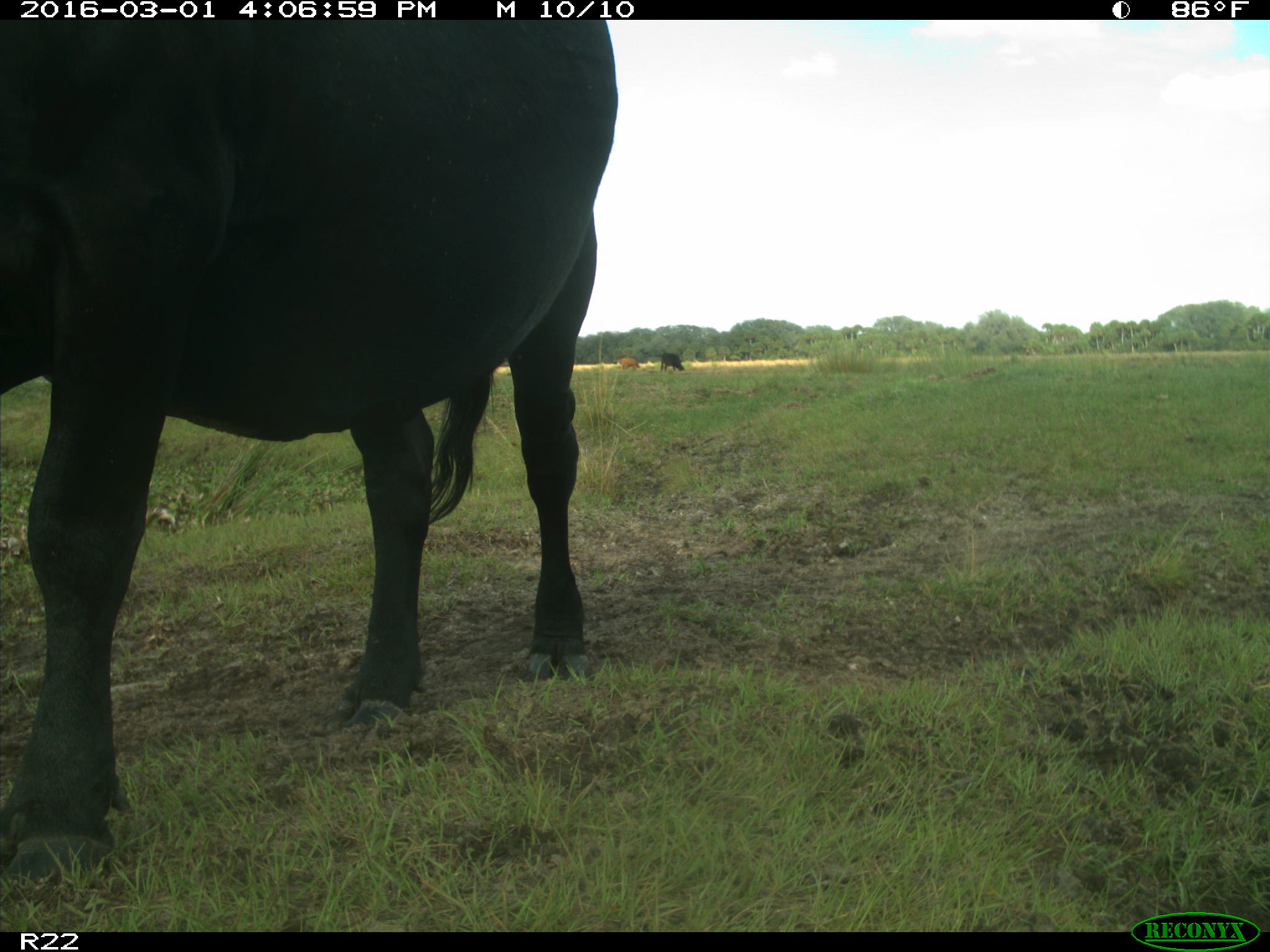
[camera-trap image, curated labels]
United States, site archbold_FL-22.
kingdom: Animalia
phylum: Chordata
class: Mammalia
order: Artiodactyla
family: Bovidae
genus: Bos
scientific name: Bos taurus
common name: domestic cow